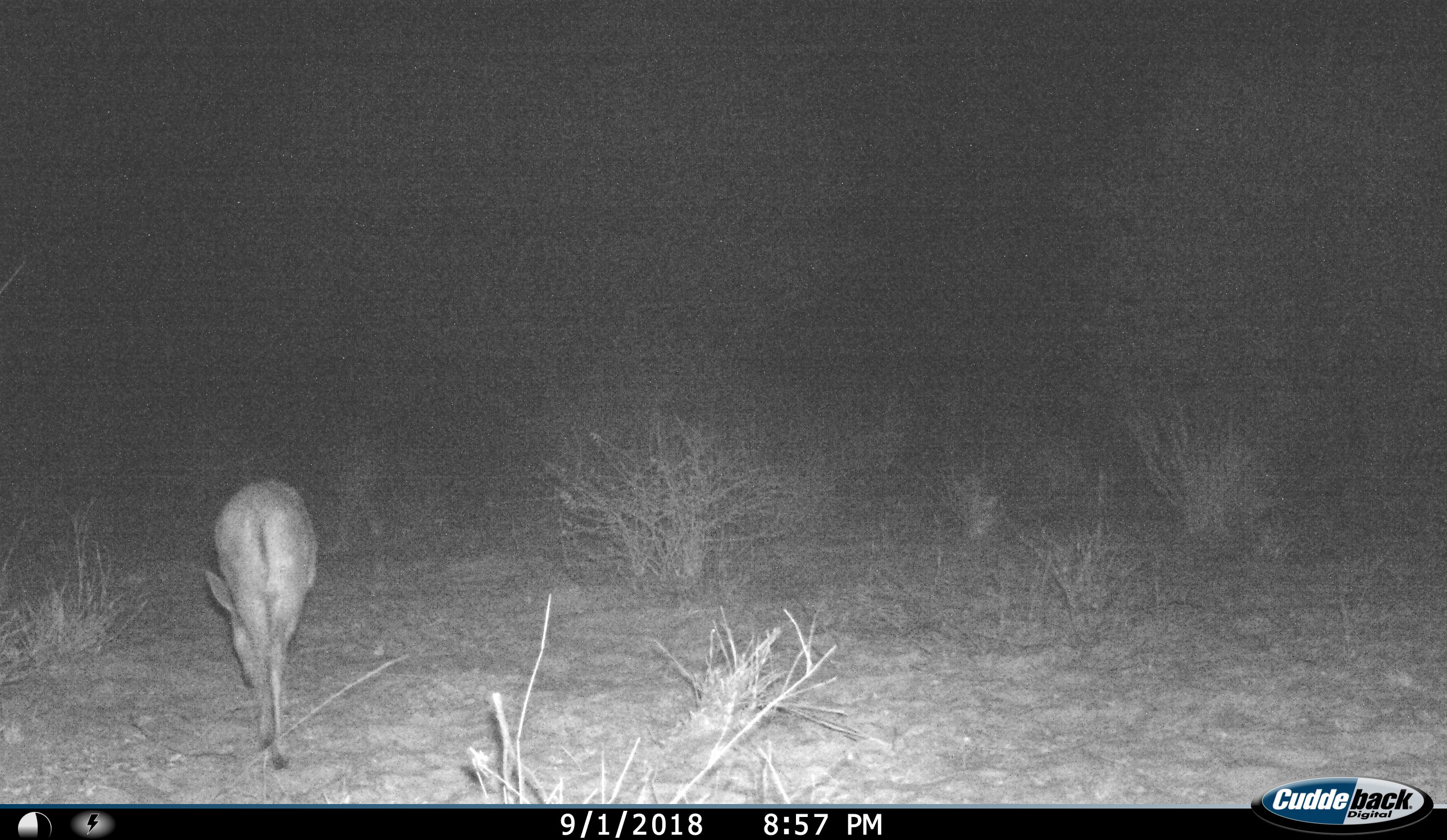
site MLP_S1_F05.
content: unidentified animal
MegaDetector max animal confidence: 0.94